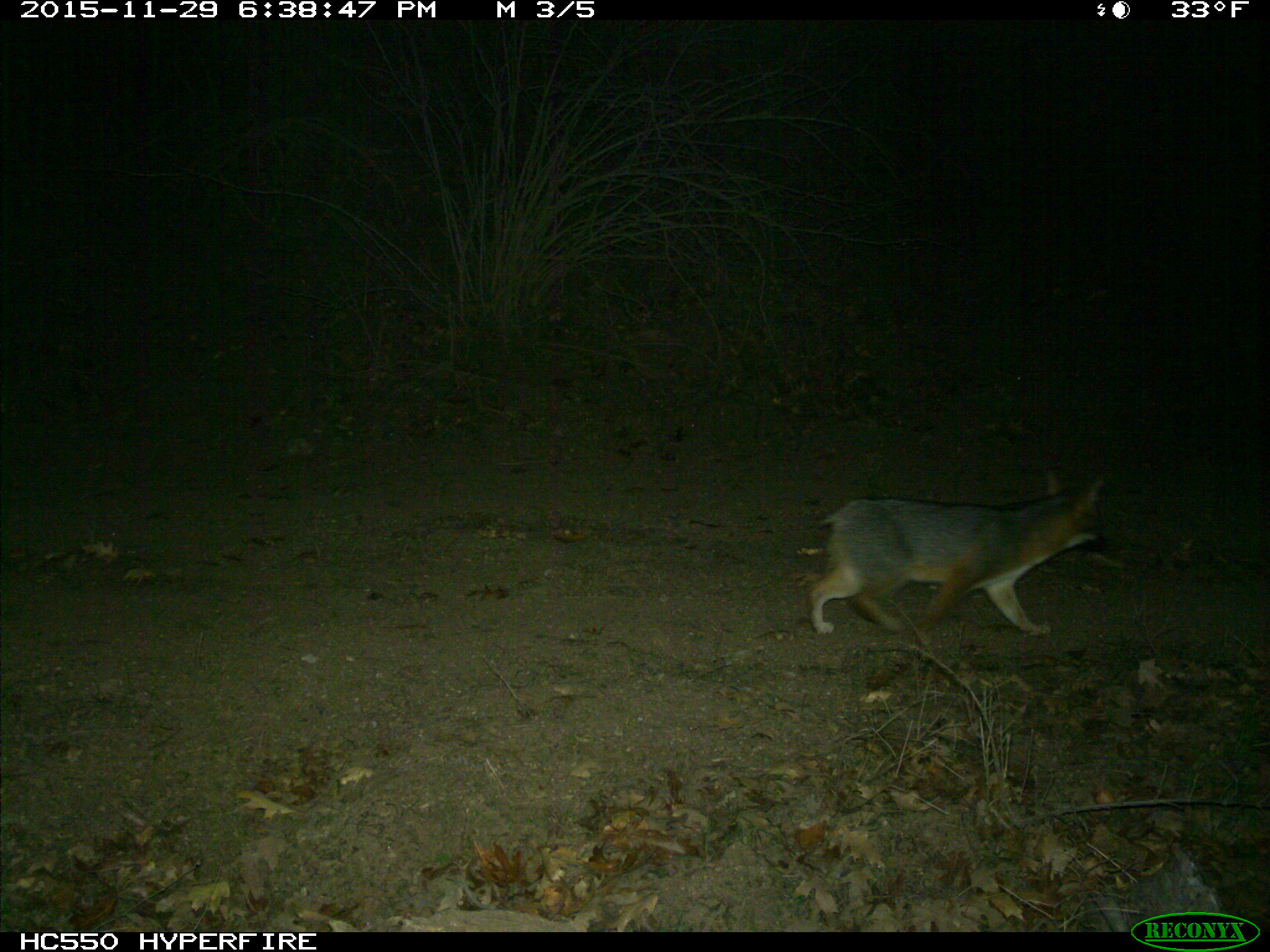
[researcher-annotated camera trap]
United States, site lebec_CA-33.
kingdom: Animalia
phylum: Chordata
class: Mammalia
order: Carnivora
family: Canidae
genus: Urocyon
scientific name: Urocyon cinereoargenteus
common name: gray fox